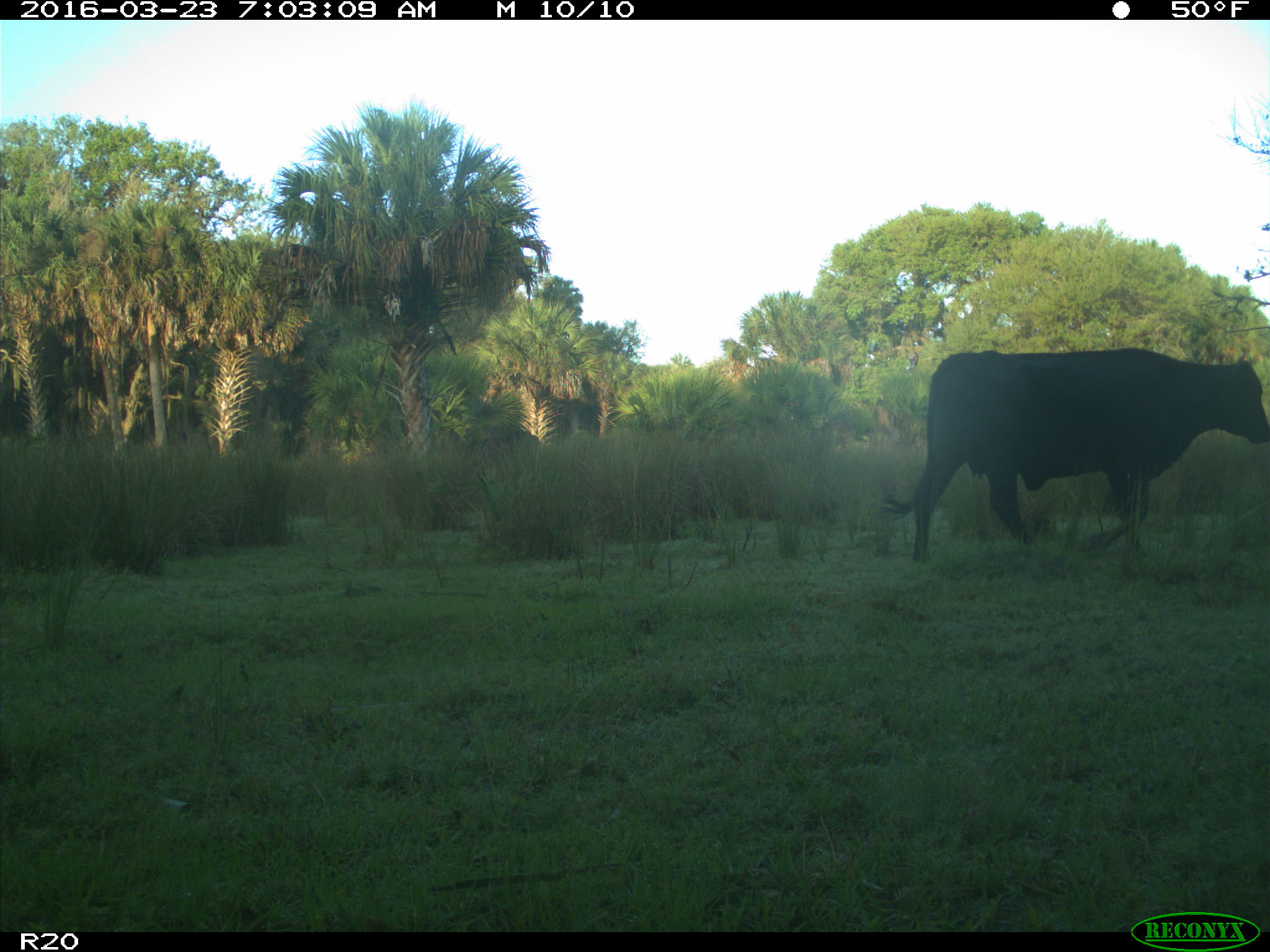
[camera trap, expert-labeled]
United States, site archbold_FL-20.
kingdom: Animalia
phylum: Chordata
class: Mammalia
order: Artiodactyla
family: Bovidae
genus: Bos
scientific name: Bos taurus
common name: domestic cow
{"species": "Bos taurus (domestic cow)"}